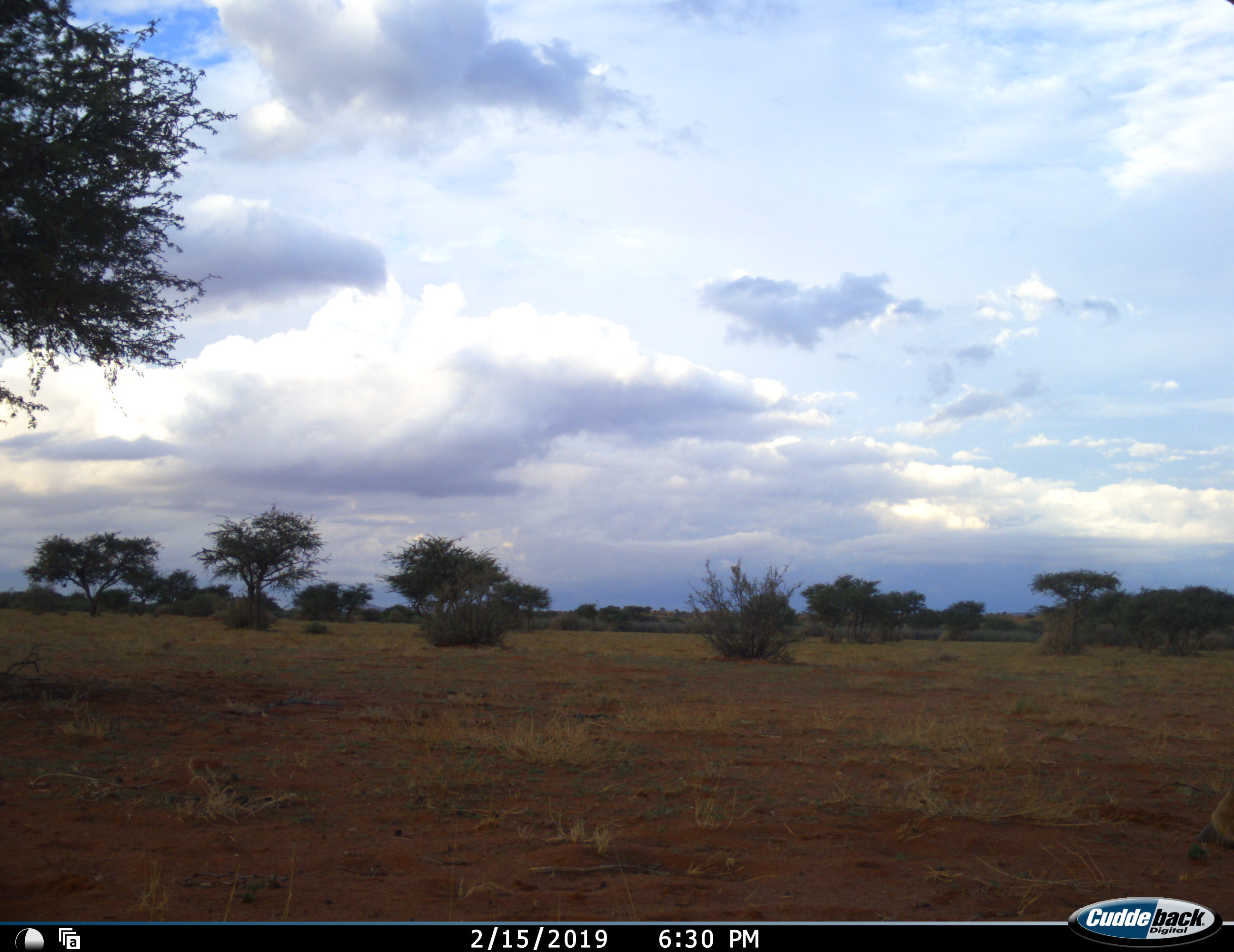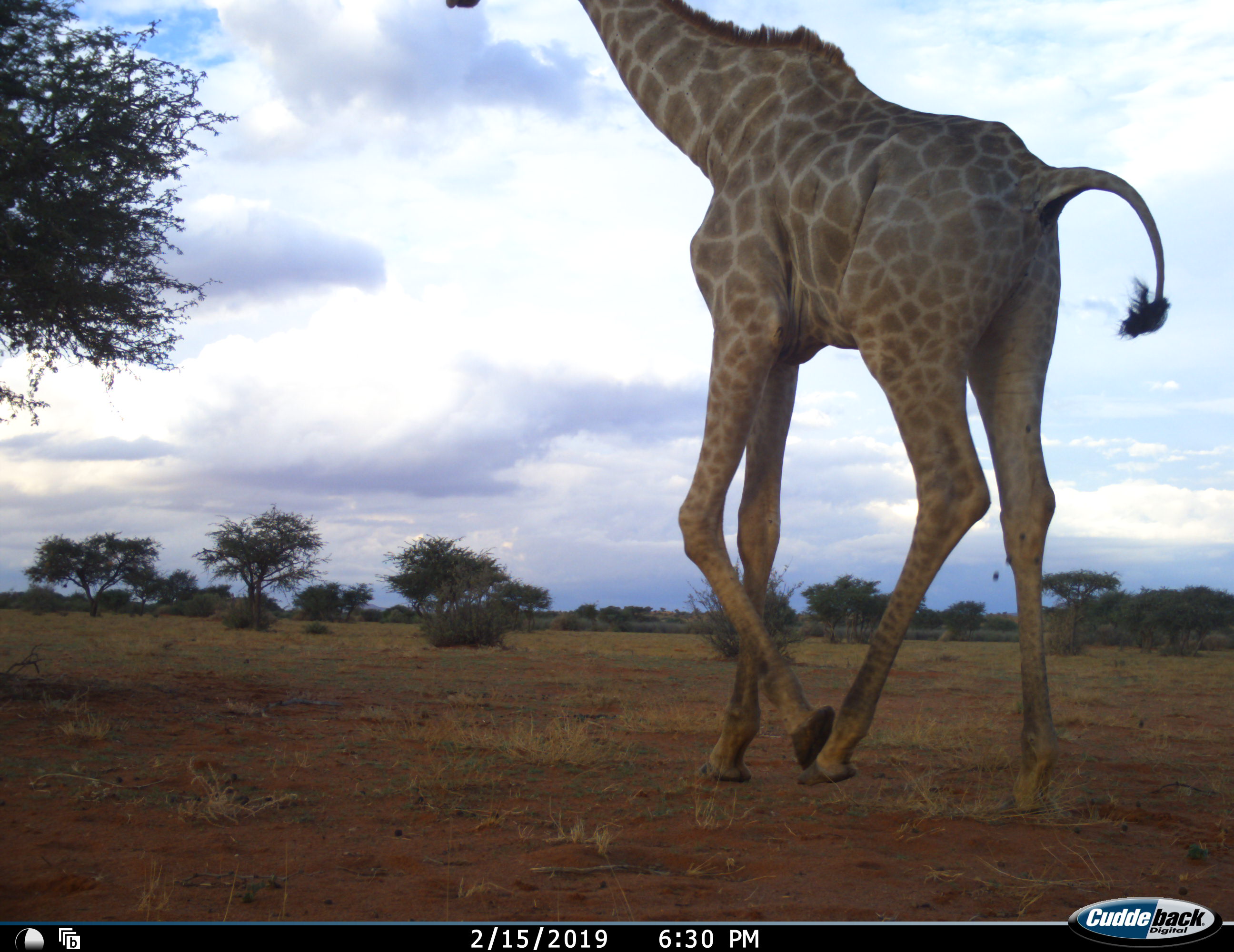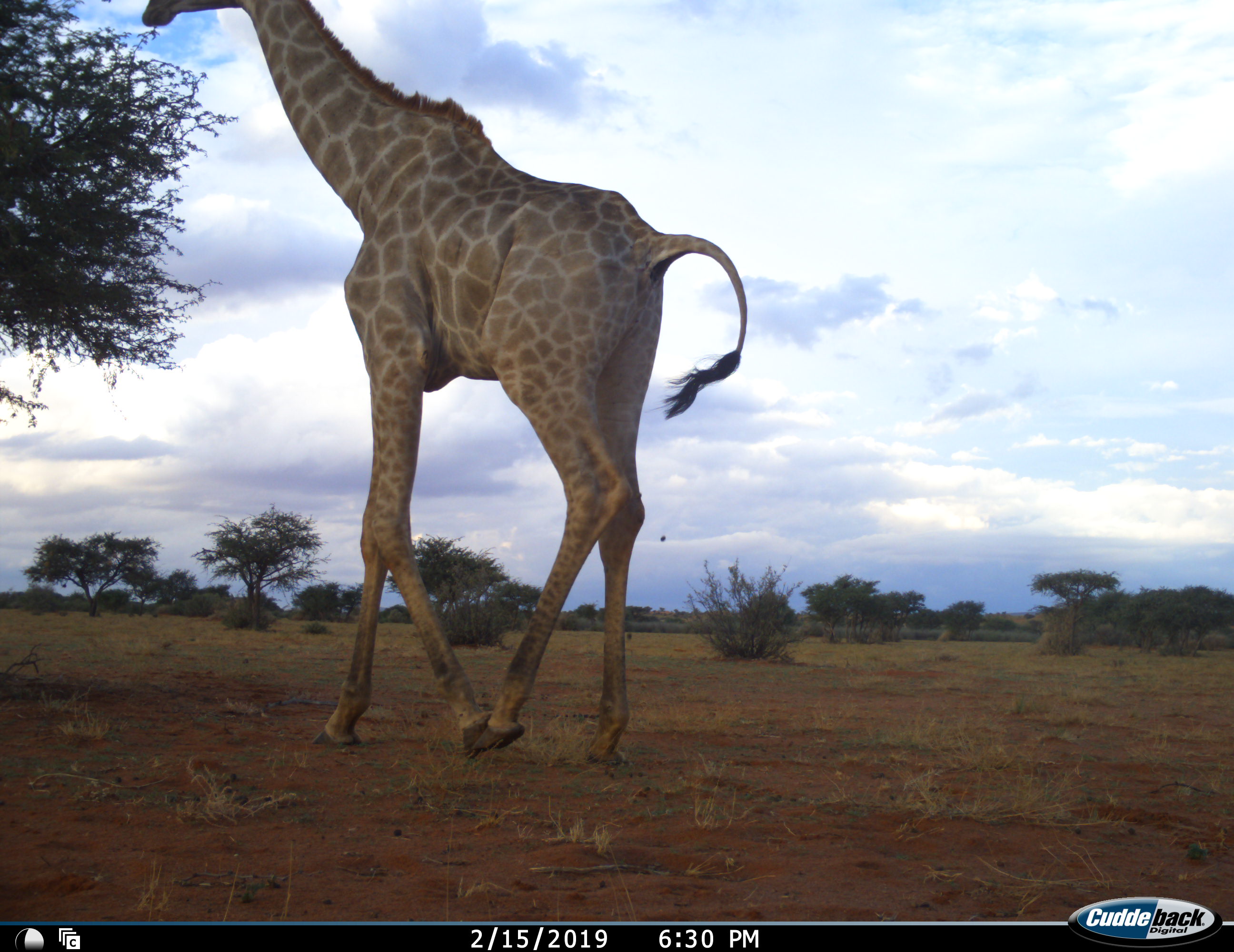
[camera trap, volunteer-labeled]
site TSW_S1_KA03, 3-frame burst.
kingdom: Animalia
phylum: Chordata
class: Mammalia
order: Artiodactyla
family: Giraffidae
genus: Giraffa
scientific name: Giraffa camelopardalis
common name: giraffe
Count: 1.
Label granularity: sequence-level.